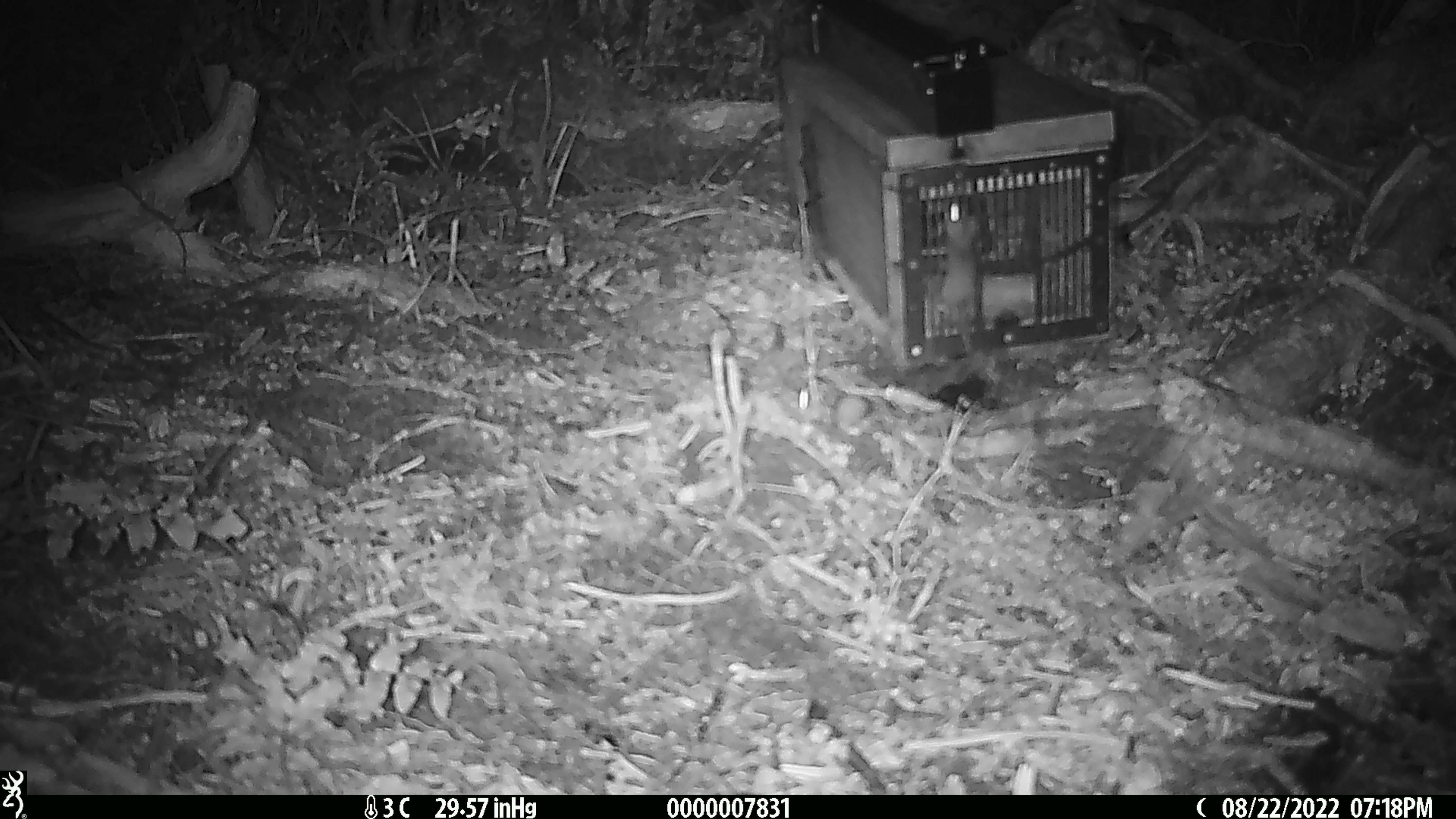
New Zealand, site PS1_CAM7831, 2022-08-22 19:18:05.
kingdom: Animalia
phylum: Chordata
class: Mammalia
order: Rodentia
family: Muridae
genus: Mus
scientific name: Mus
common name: mouse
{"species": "mouse (Mus)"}